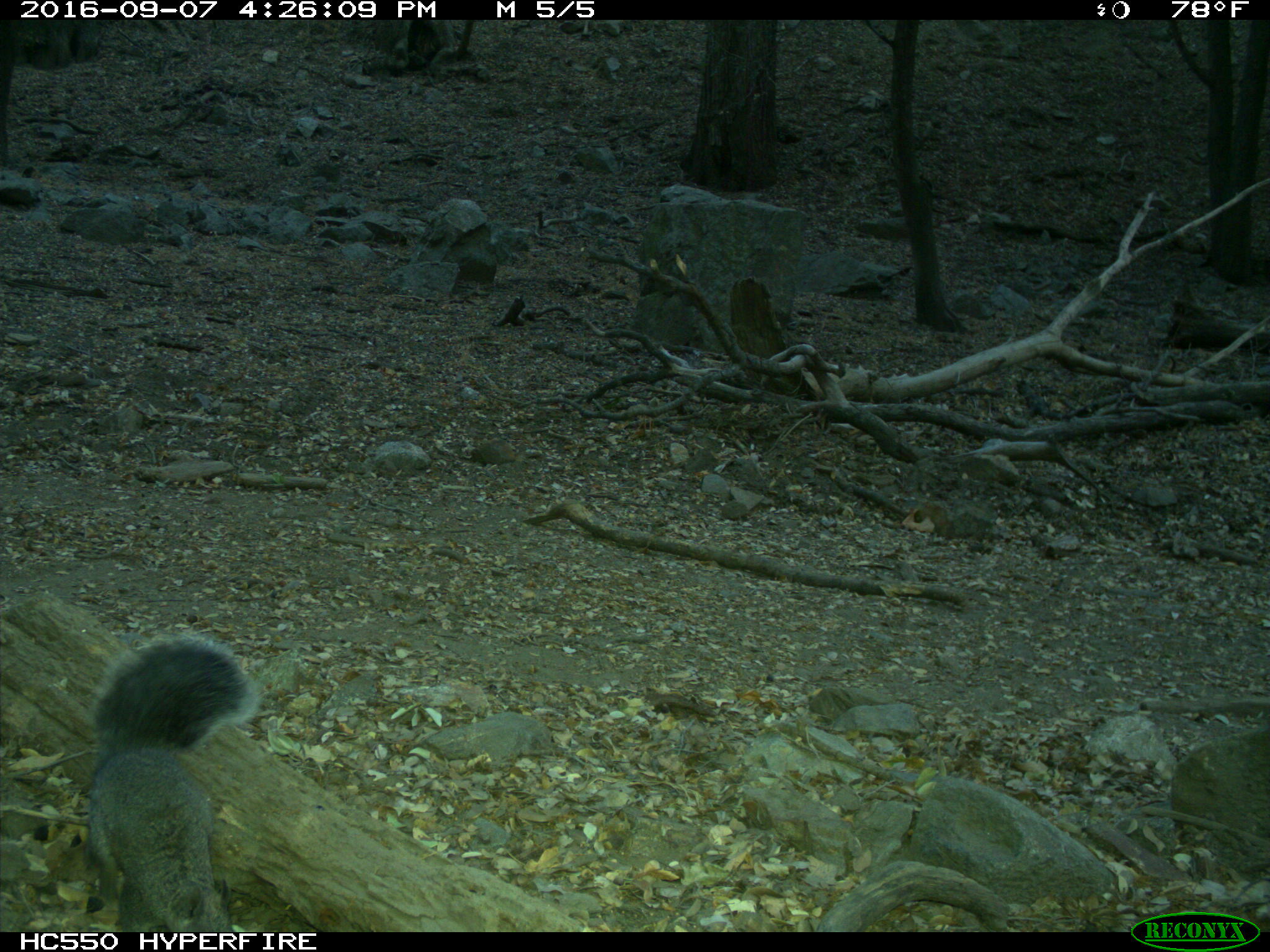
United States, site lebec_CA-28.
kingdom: Animalia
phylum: Chordata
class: Mammalia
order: Rodentia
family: Sciuridae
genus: Sciurus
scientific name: Sciurus carolinensis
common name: eastern gray squirrel